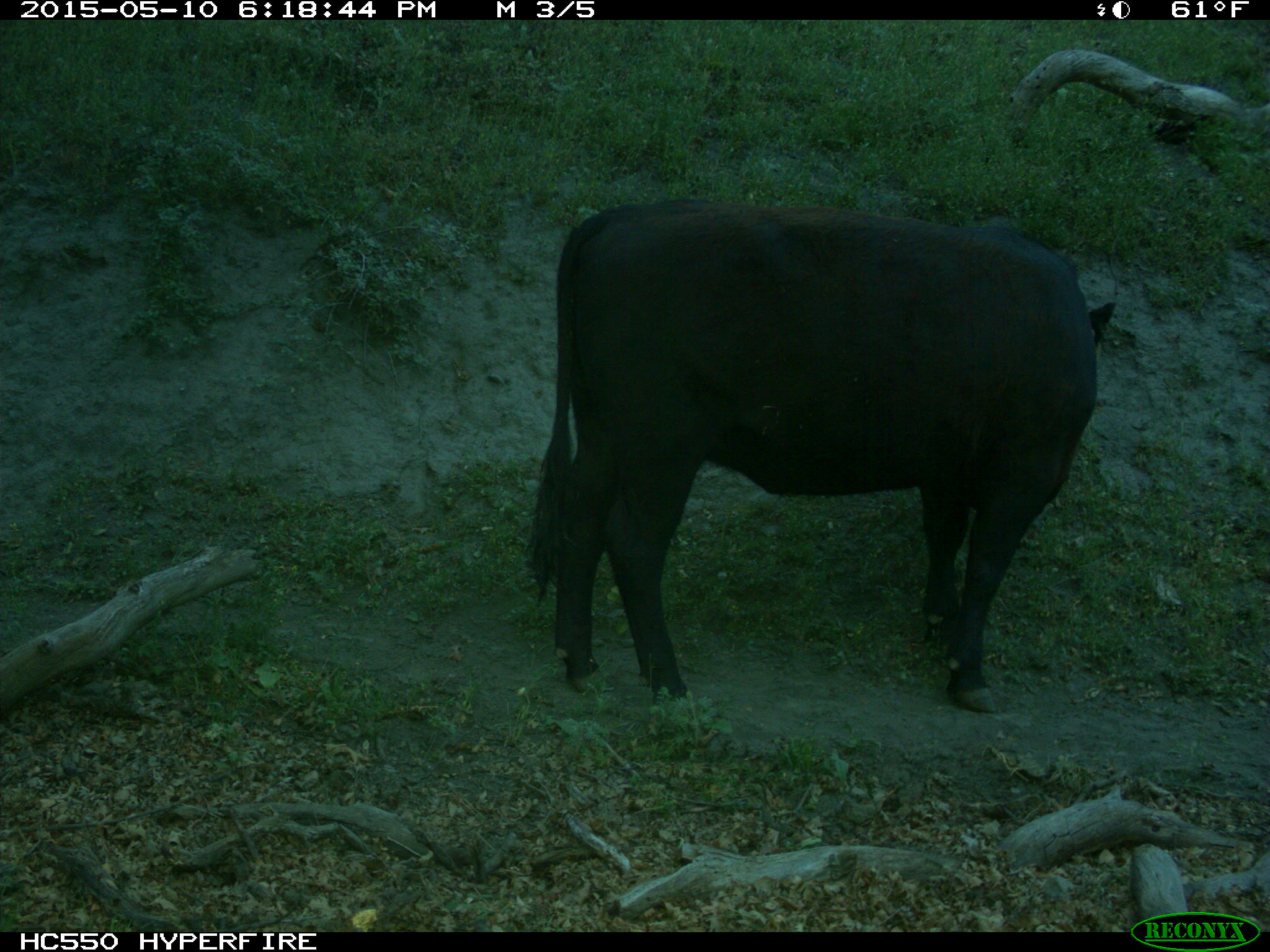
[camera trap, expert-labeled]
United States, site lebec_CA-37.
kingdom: Animalia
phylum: Chordata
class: Mammalia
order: Artiodactyla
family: Bovidae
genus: Bos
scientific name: Bos taurus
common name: domestic cow